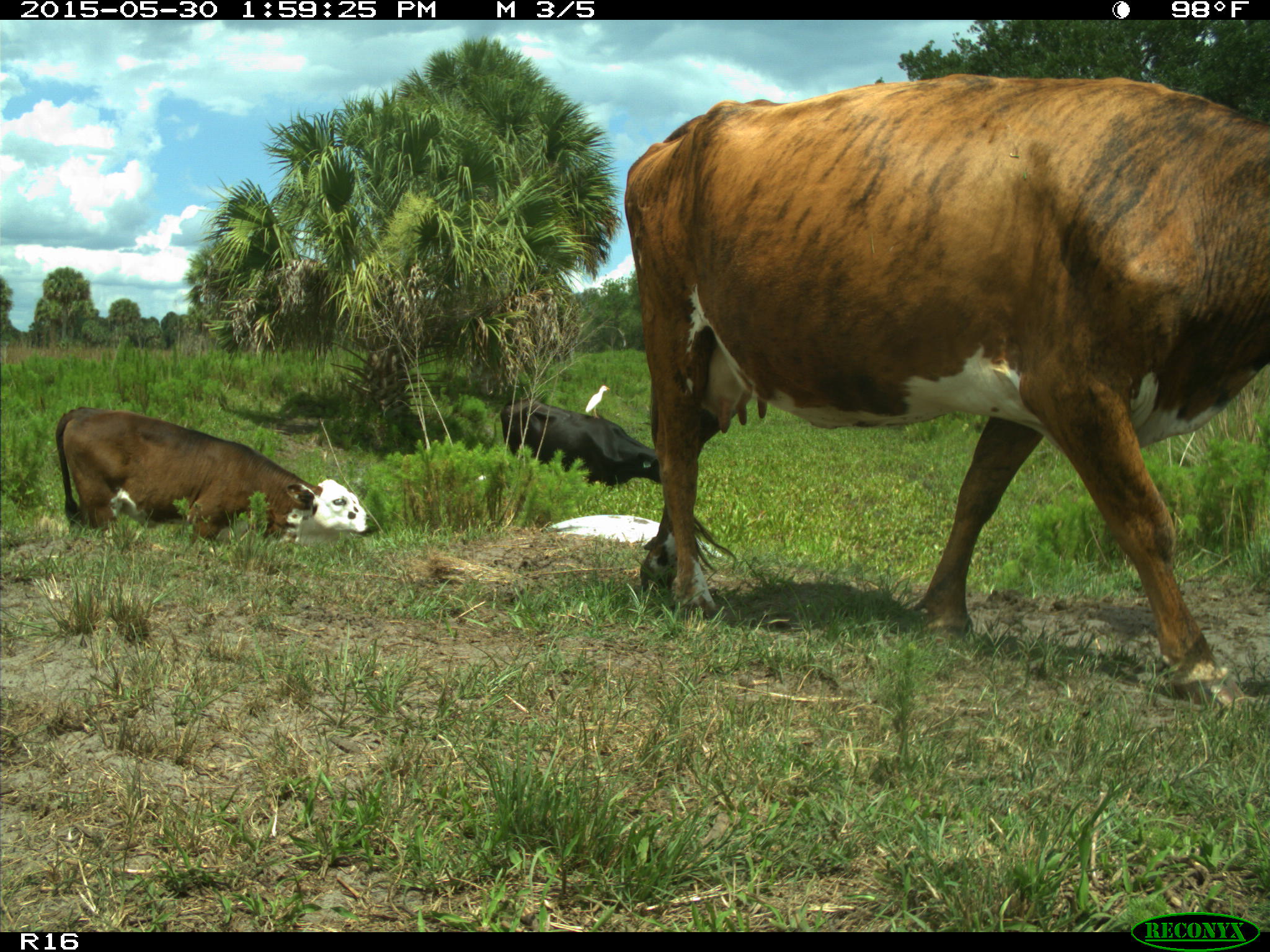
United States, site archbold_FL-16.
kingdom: Animalia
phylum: Chordata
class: Mammalia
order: Artiodactyla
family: Bovidae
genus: Bos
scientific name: Bos taurus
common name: domestic cow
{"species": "Bos taurus (domestic cow)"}